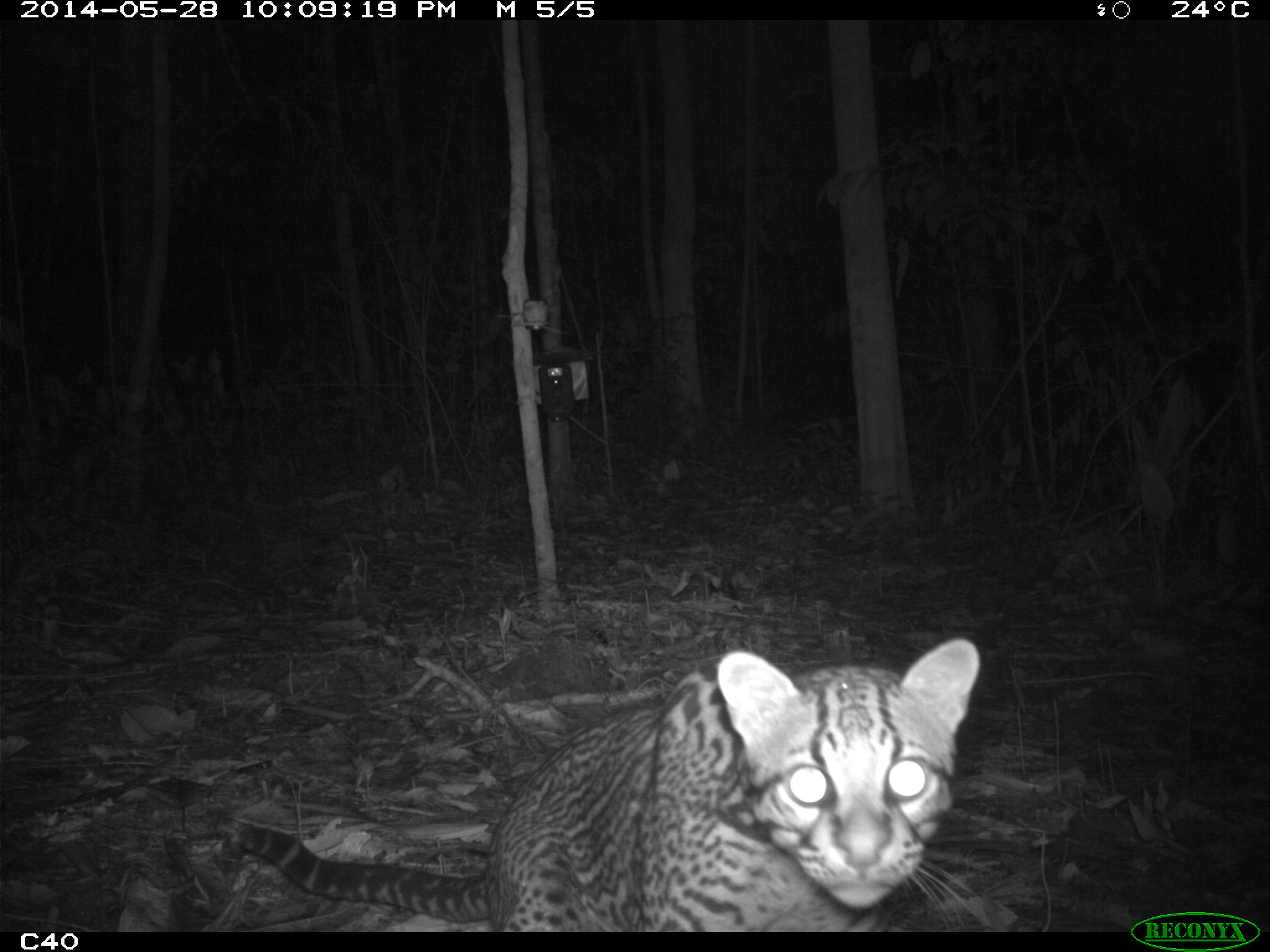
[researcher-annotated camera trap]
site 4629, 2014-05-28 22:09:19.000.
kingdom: Animalia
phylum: Chordata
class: Mammalia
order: Carnivora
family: Felidae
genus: Leopardus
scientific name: Leopardus pardalis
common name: ocelot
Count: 1.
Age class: adult.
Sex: male.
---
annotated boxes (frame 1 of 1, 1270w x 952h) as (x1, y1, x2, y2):
leopardus pardalis: (241, 636, 982, 932)